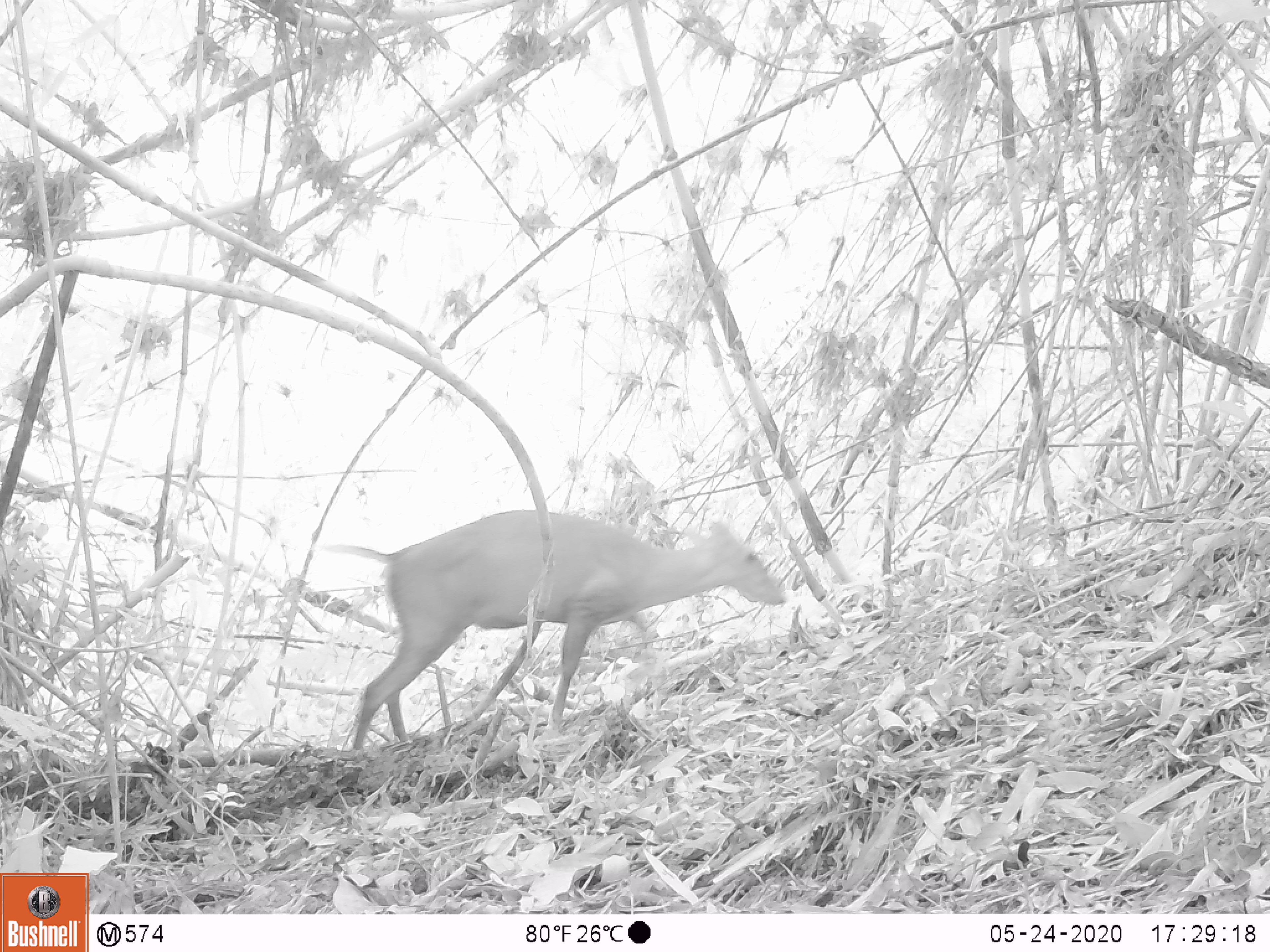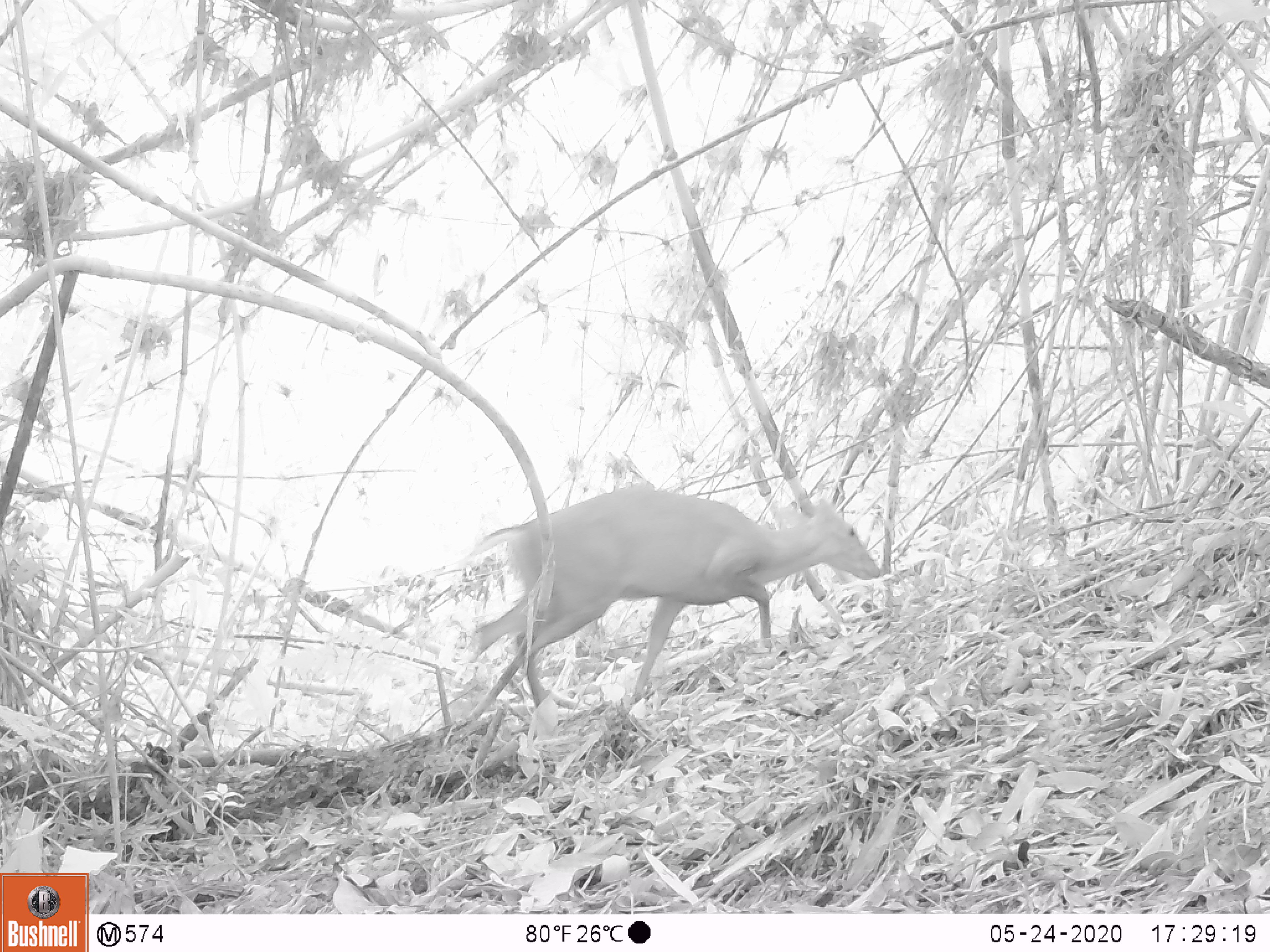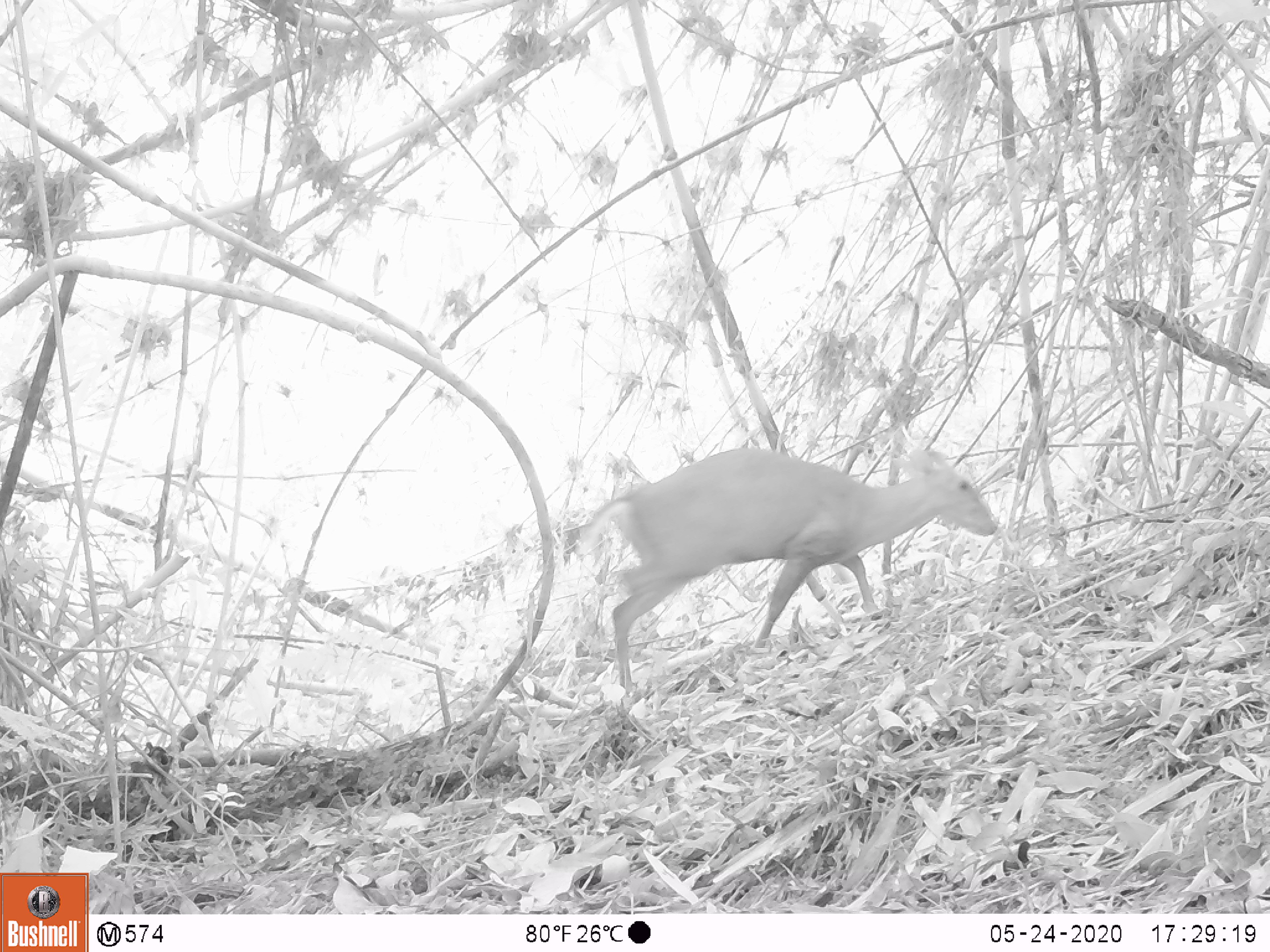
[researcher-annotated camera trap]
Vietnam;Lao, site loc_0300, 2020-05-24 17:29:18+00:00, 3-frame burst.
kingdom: Animalia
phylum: Chordata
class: Mammalia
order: Artiodactyla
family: Cervidae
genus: Muntiacus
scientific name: Muntiacus rooseveltorum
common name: roosevelt's muntjac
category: roosevelts muntjac group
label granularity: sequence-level